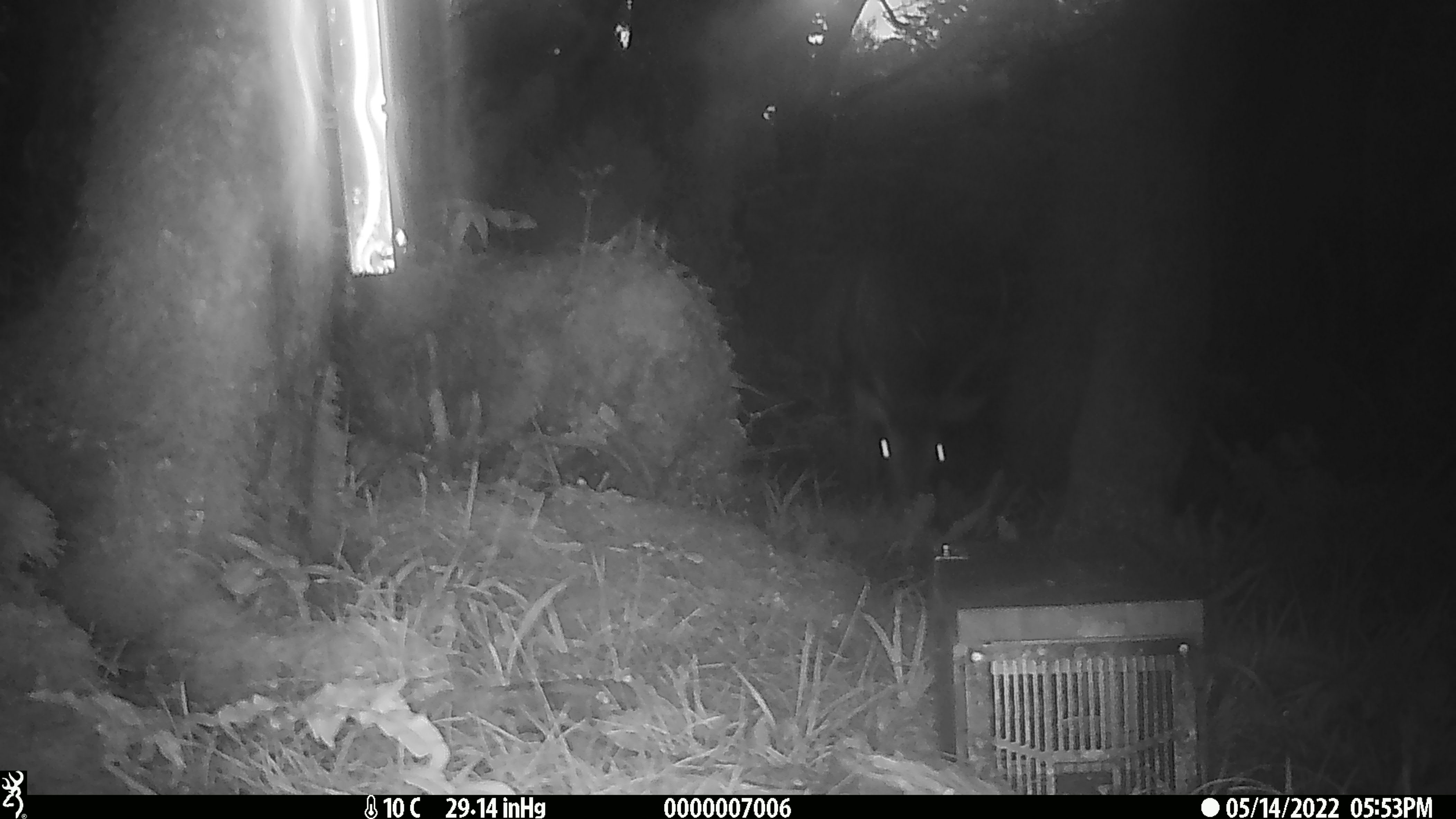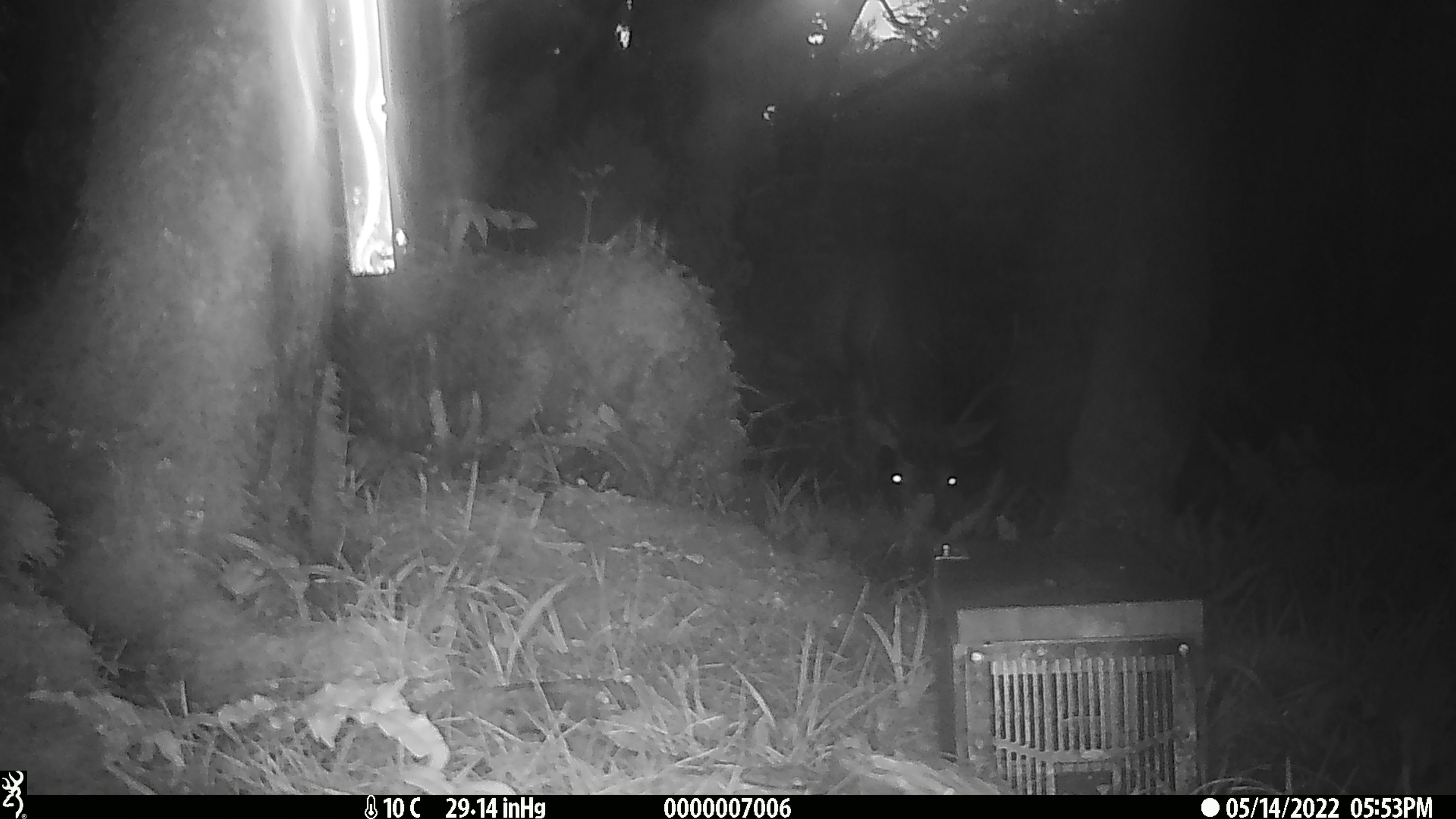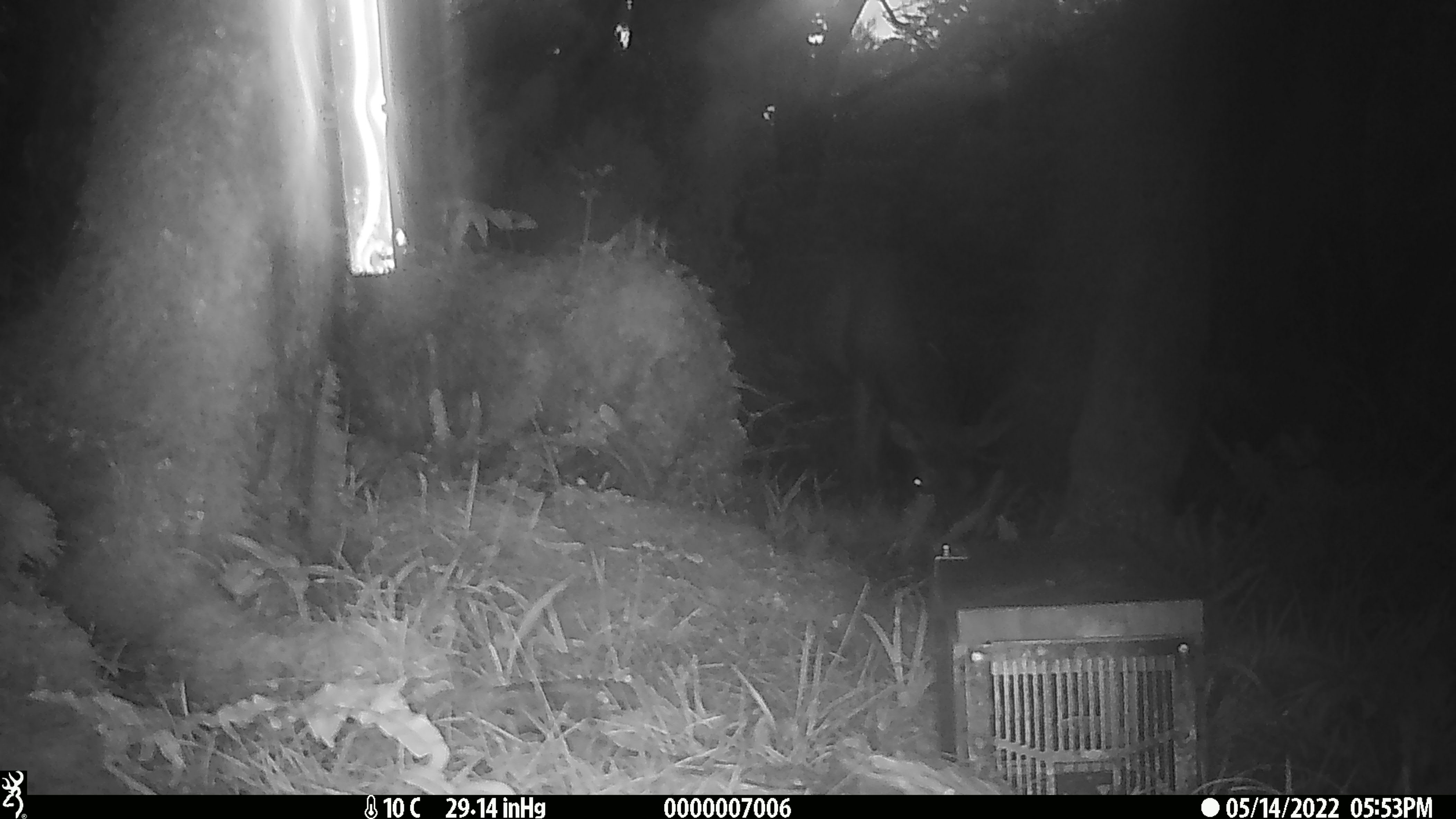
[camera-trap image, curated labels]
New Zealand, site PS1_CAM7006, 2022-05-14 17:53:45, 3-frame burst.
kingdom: Animalia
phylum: Chordata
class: Mammalia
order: Artiodactyla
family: Cervidae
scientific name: Cervidae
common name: deer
Deer (Cervidae).